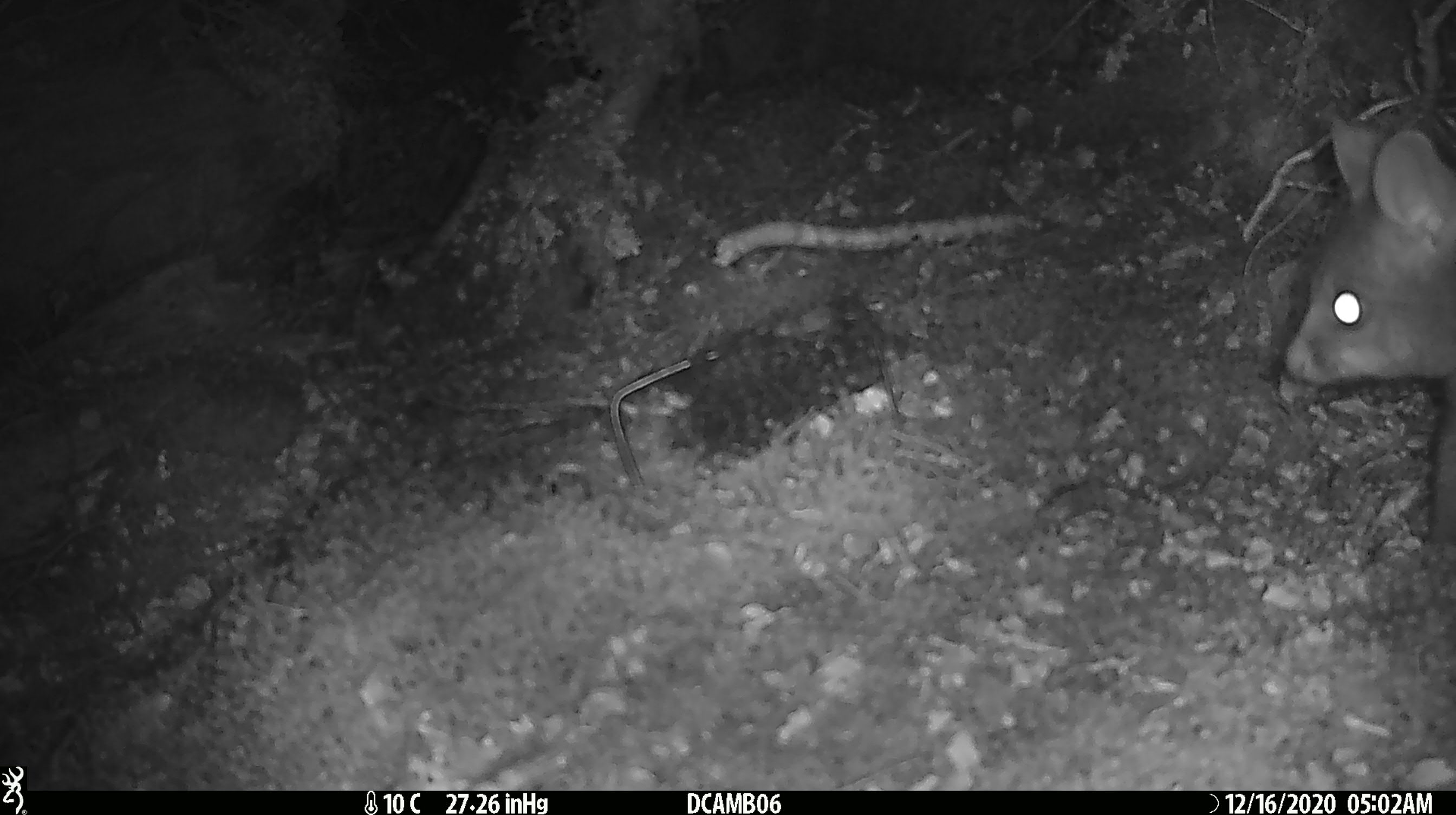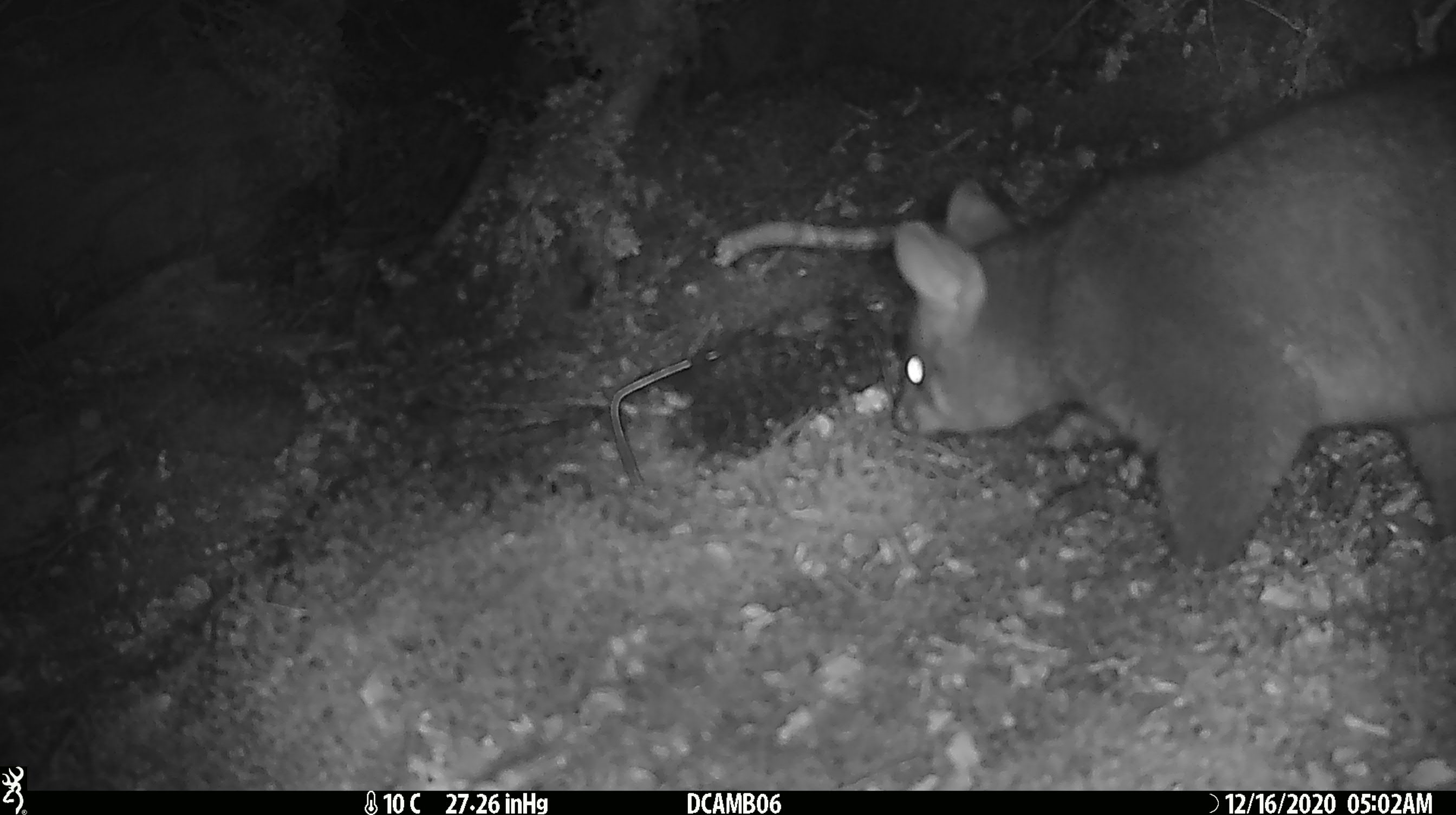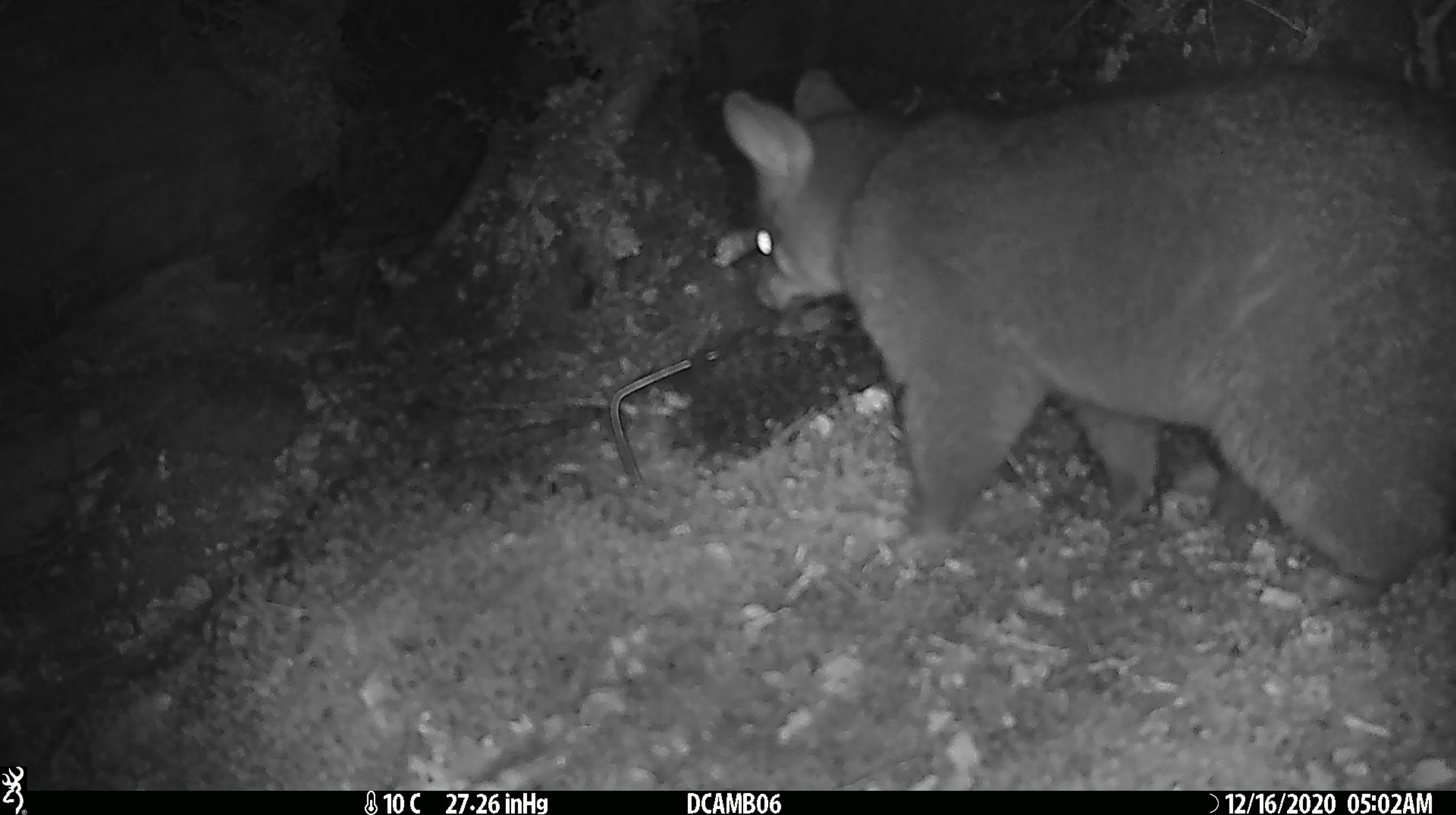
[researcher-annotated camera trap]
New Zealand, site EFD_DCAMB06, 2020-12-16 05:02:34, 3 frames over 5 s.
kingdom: Animalia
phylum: Chordata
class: Mammalia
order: Diprotodontia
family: Phalangeridae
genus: Trichosurus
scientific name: Trichosurus vulpecula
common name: common brushtail possum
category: possum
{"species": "possum (common brushtail possum) (Trichosurus vulpecula)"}